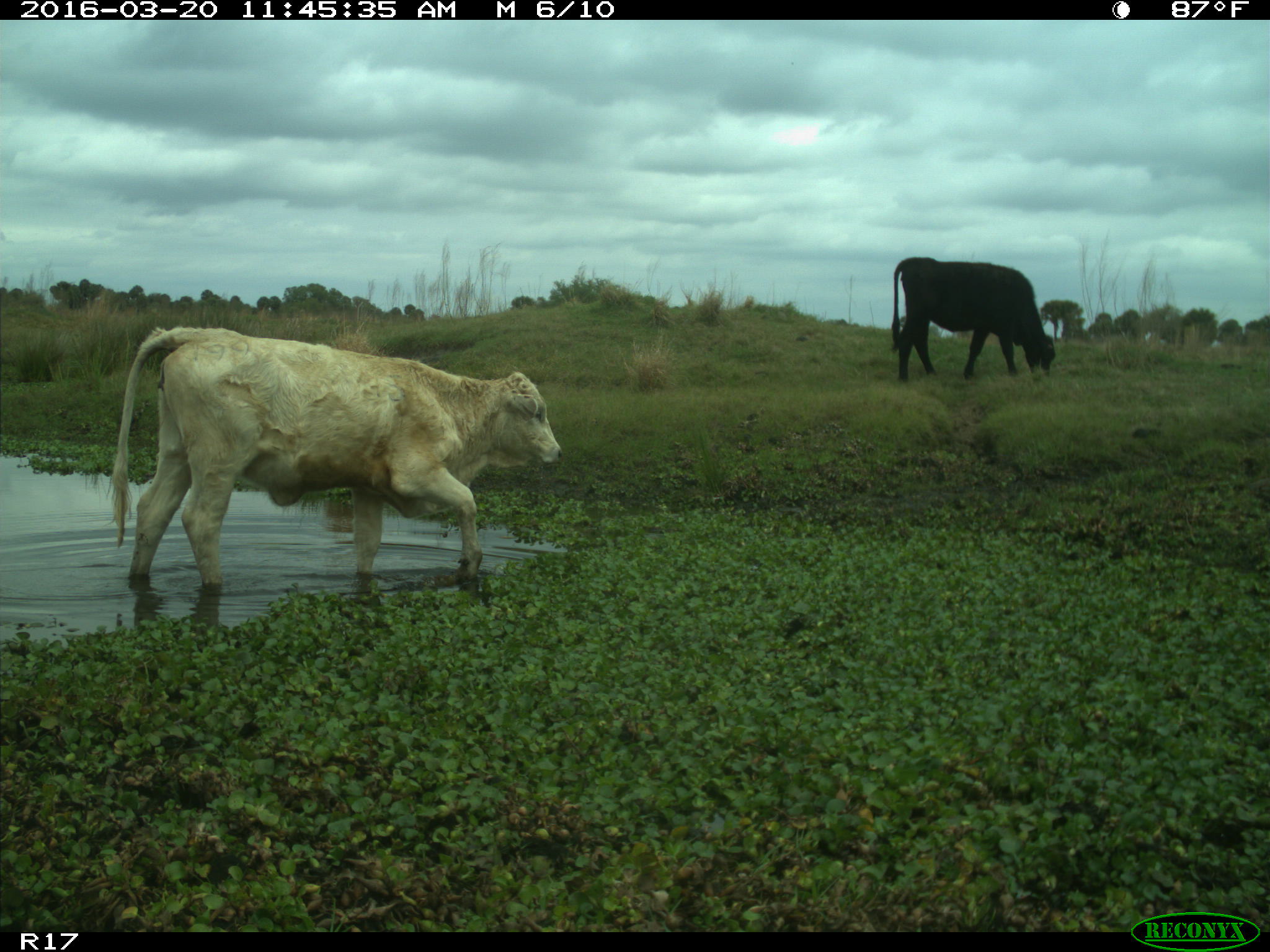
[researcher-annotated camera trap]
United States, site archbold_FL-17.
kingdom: Animalia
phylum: Chordata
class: Mammalia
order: Artiodactyla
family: Bovidae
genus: Bos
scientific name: Bos taurus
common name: domestic cow